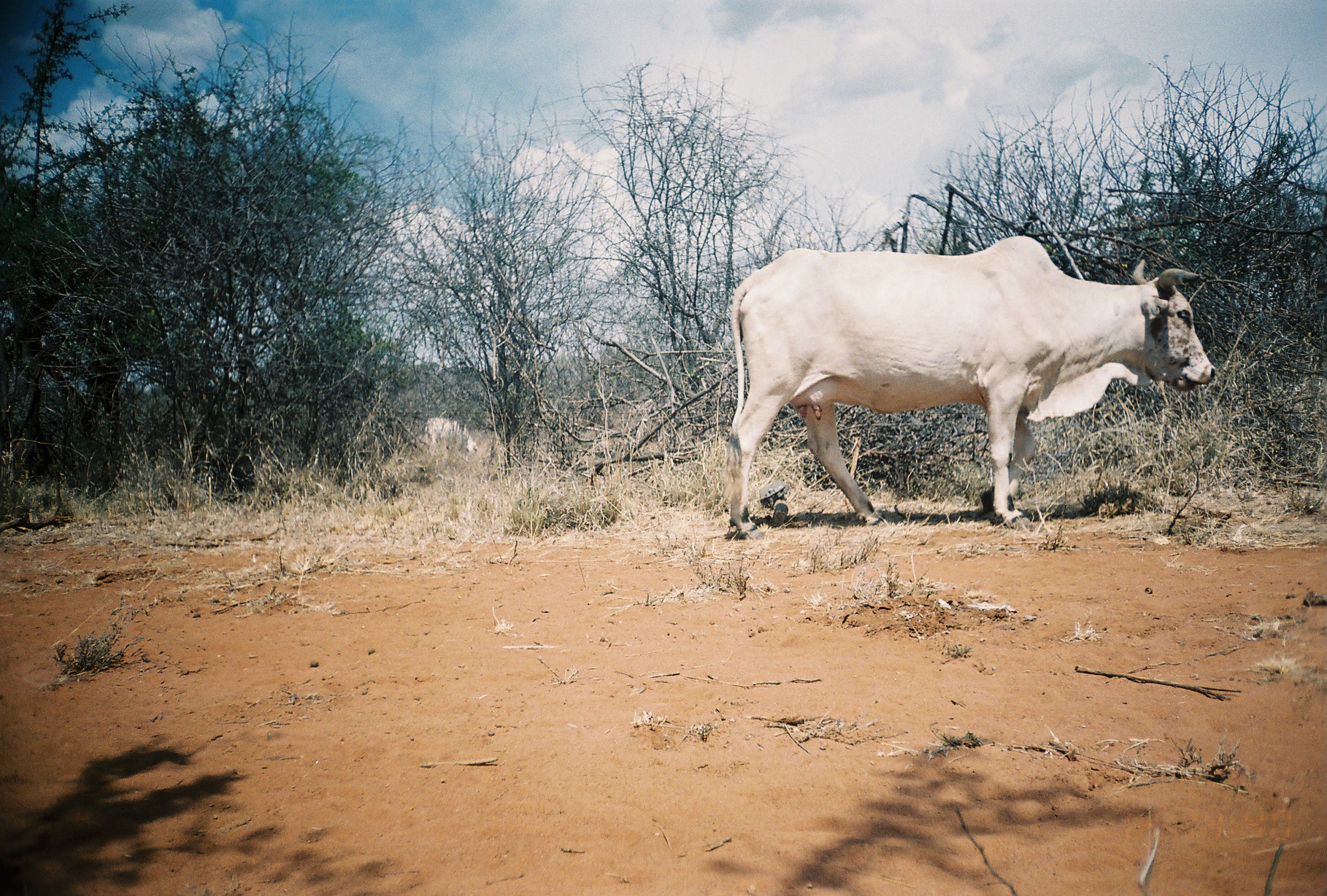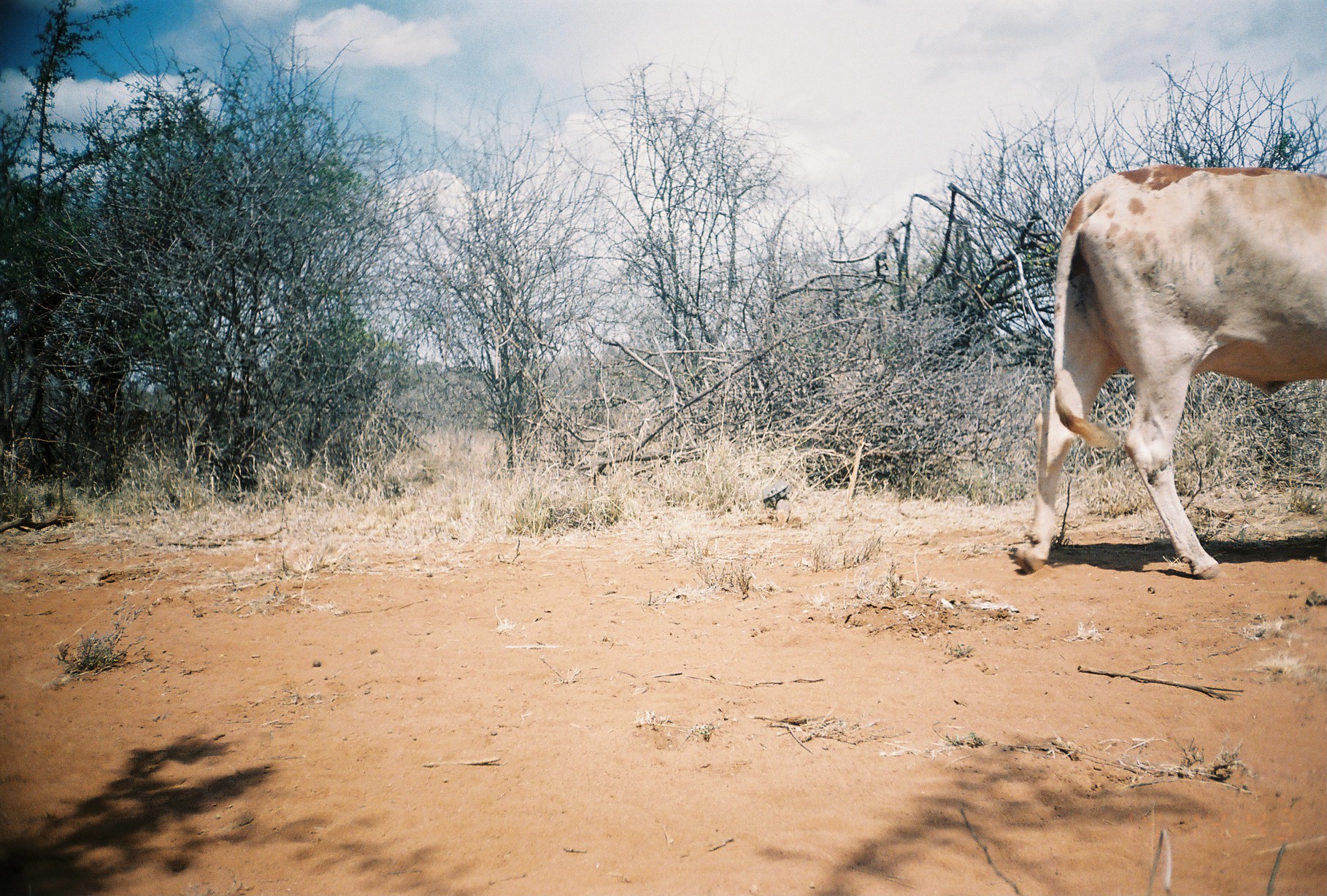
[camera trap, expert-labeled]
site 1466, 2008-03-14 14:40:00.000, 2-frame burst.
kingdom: Animalia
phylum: Chordata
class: Mammalia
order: Artiodactyla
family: Bovidae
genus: Bos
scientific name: Bos taurus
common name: domestic cattle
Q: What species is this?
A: Bos taurus (domestic cattle).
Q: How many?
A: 2.